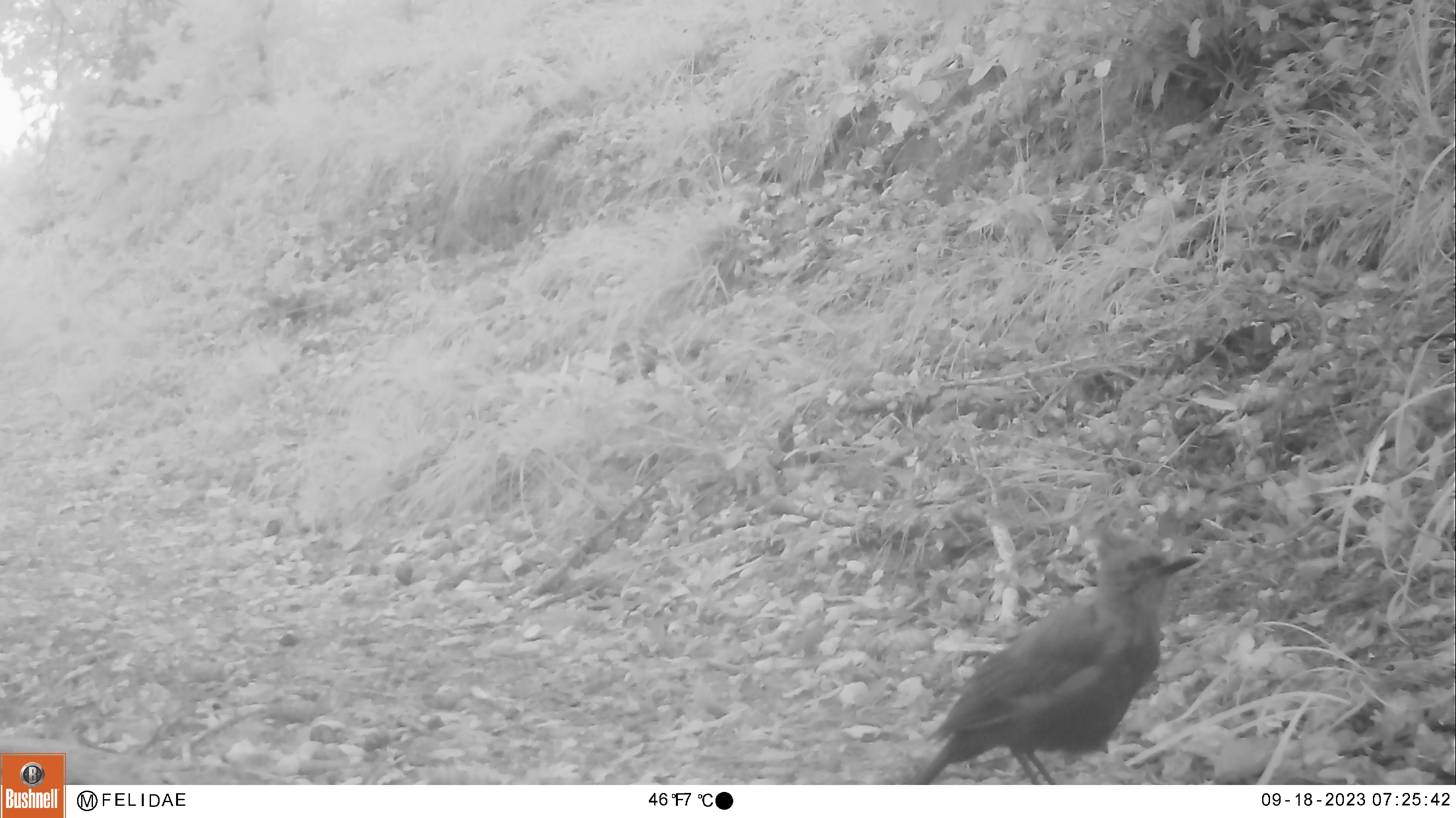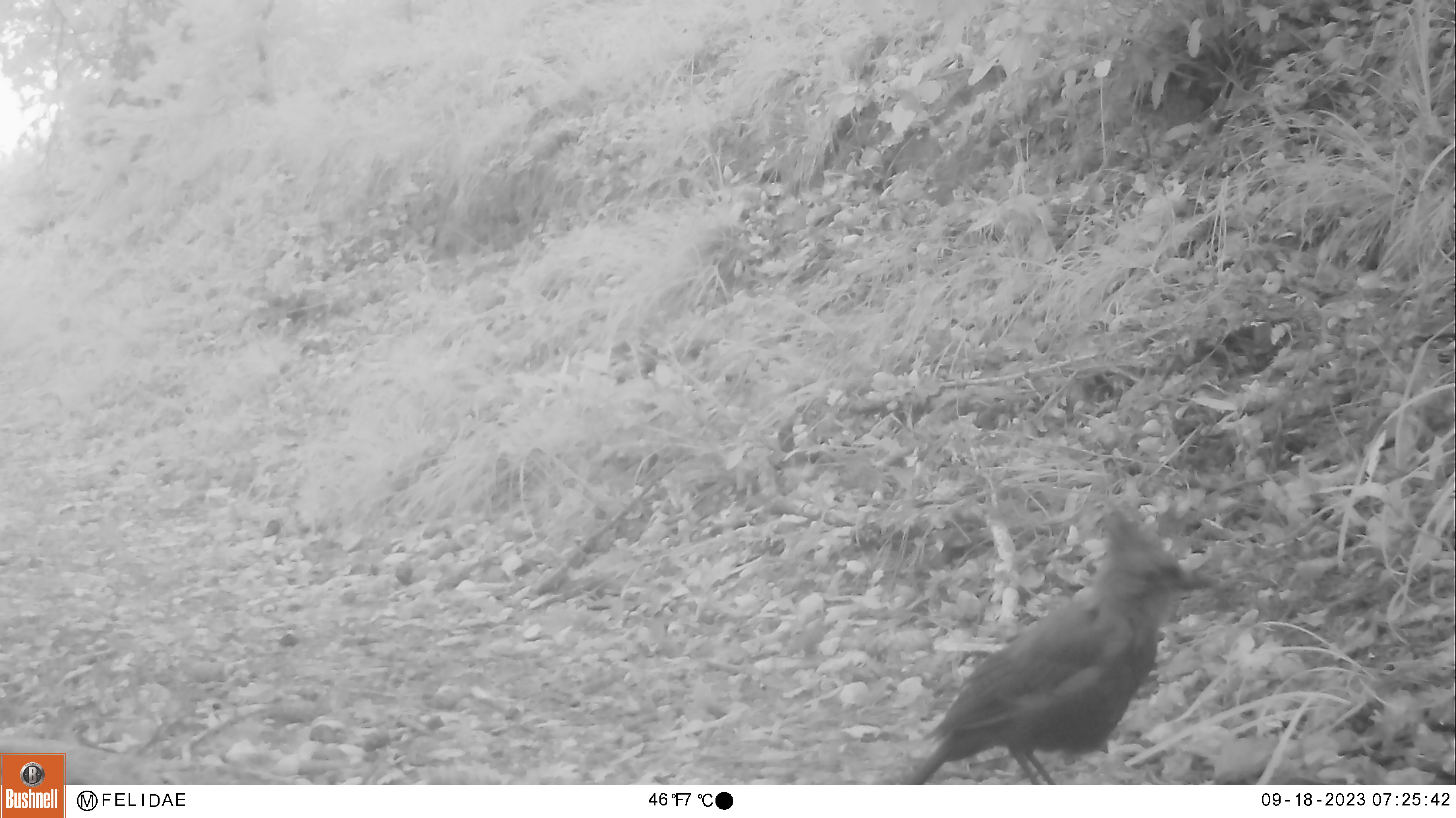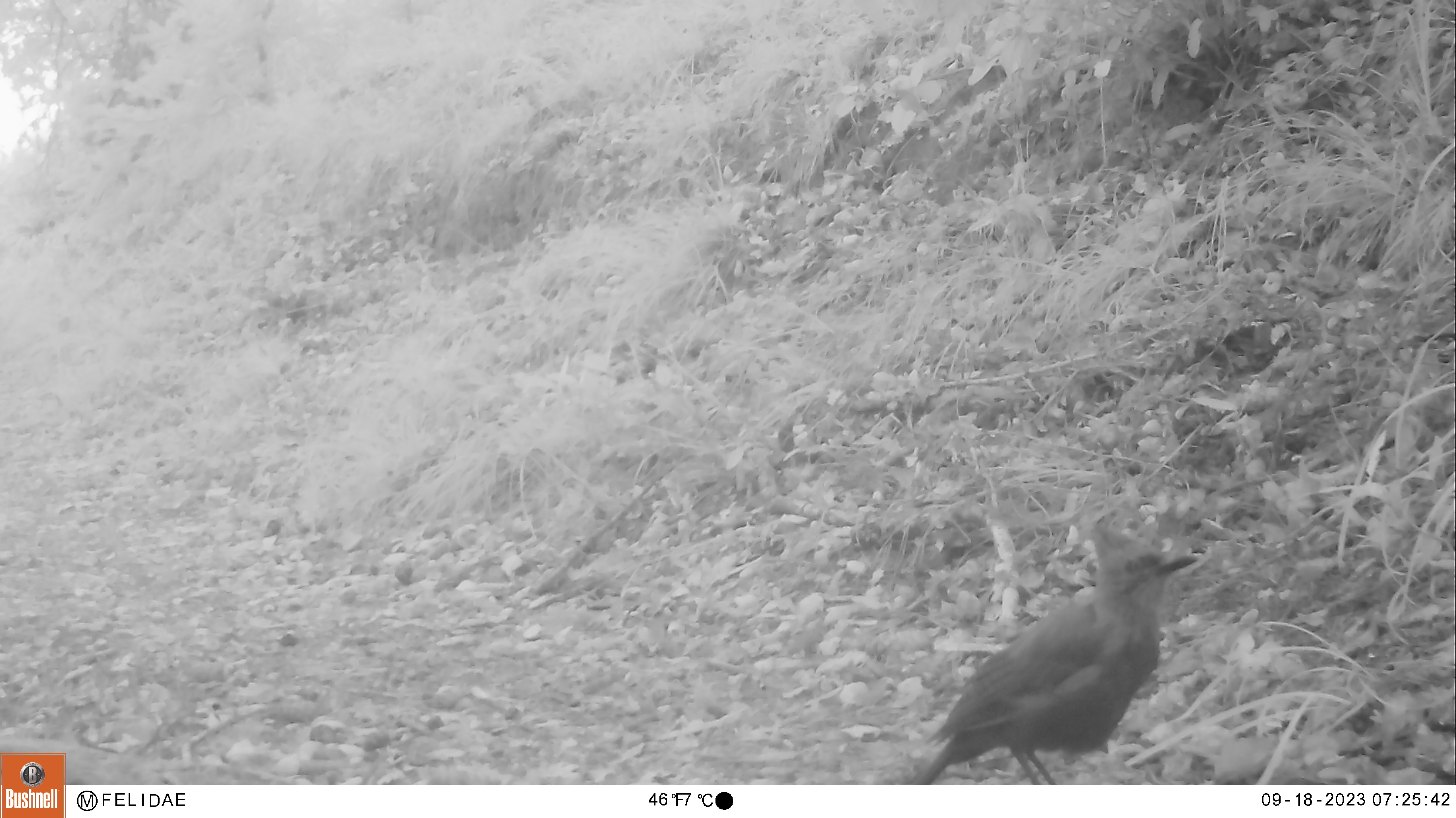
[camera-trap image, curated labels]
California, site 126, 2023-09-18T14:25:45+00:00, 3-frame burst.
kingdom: Animalia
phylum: Chordata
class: Aves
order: Passeriformes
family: Corvidae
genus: Cyanocitta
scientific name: Cyanocitta stelleri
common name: steller's jay